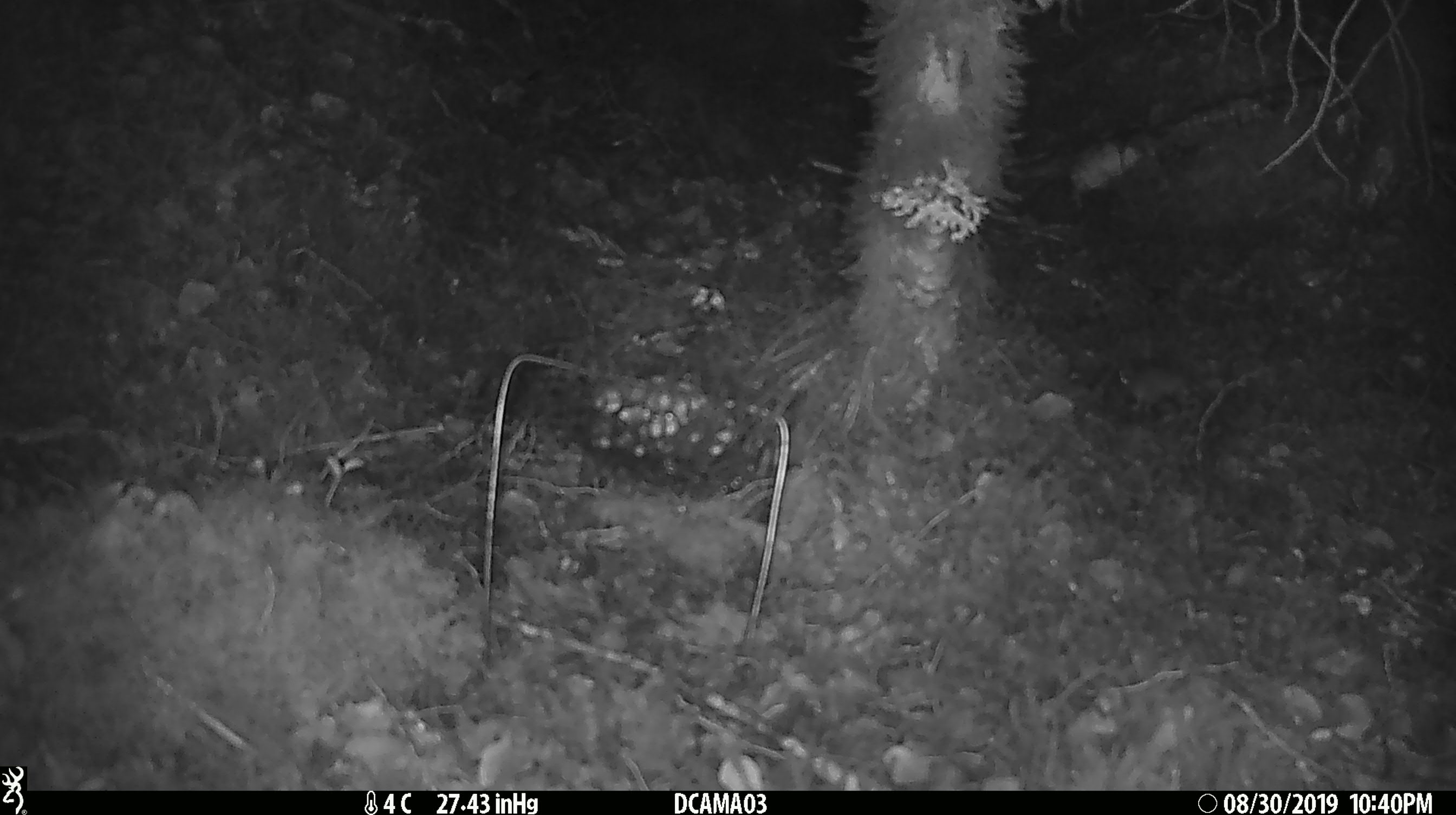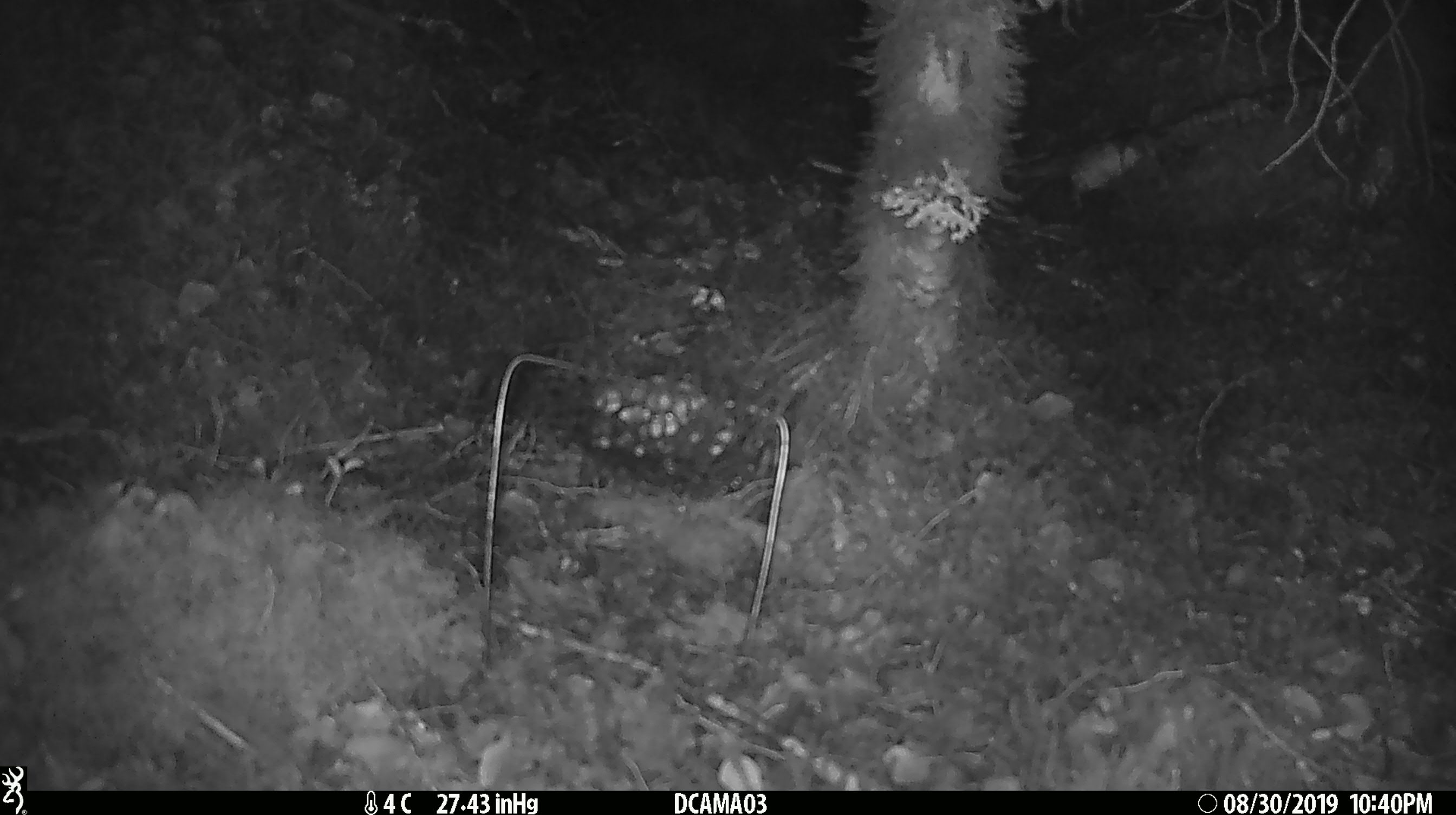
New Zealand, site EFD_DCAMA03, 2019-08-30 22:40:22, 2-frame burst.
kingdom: Animalia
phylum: Chordata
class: Mammalia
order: Rodentia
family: Muridae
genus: Mus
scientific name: Mus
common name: mouse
Mouse (Mus).